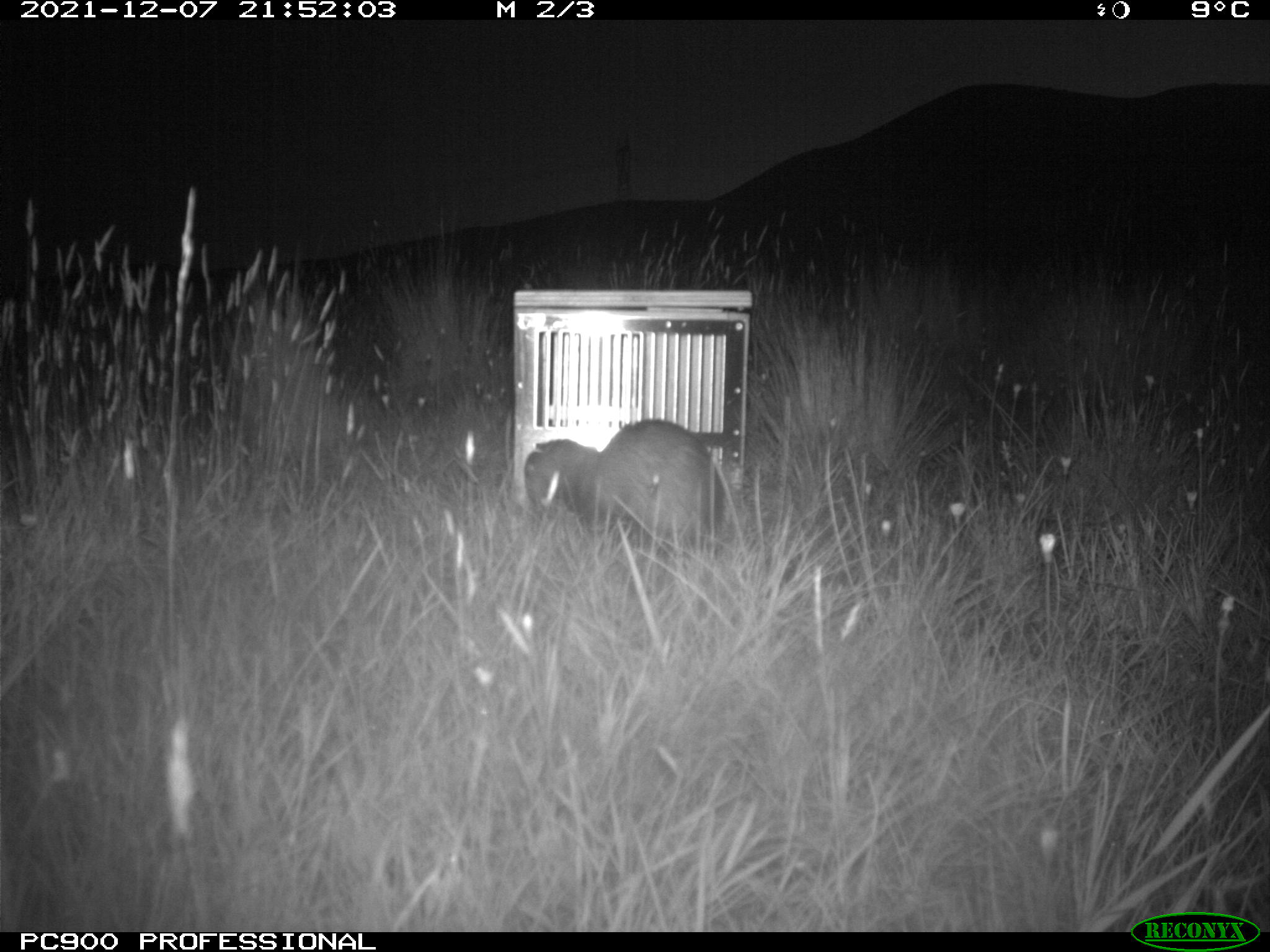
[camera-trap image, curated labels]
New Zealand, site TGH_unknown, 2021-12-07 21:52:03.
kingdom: Animalia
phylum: Chordata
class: Mammalia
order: Carnivora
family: Mustelidae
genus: Mustela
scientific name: Mustela furo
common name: ferret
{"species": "ferret (Mustela furo)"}